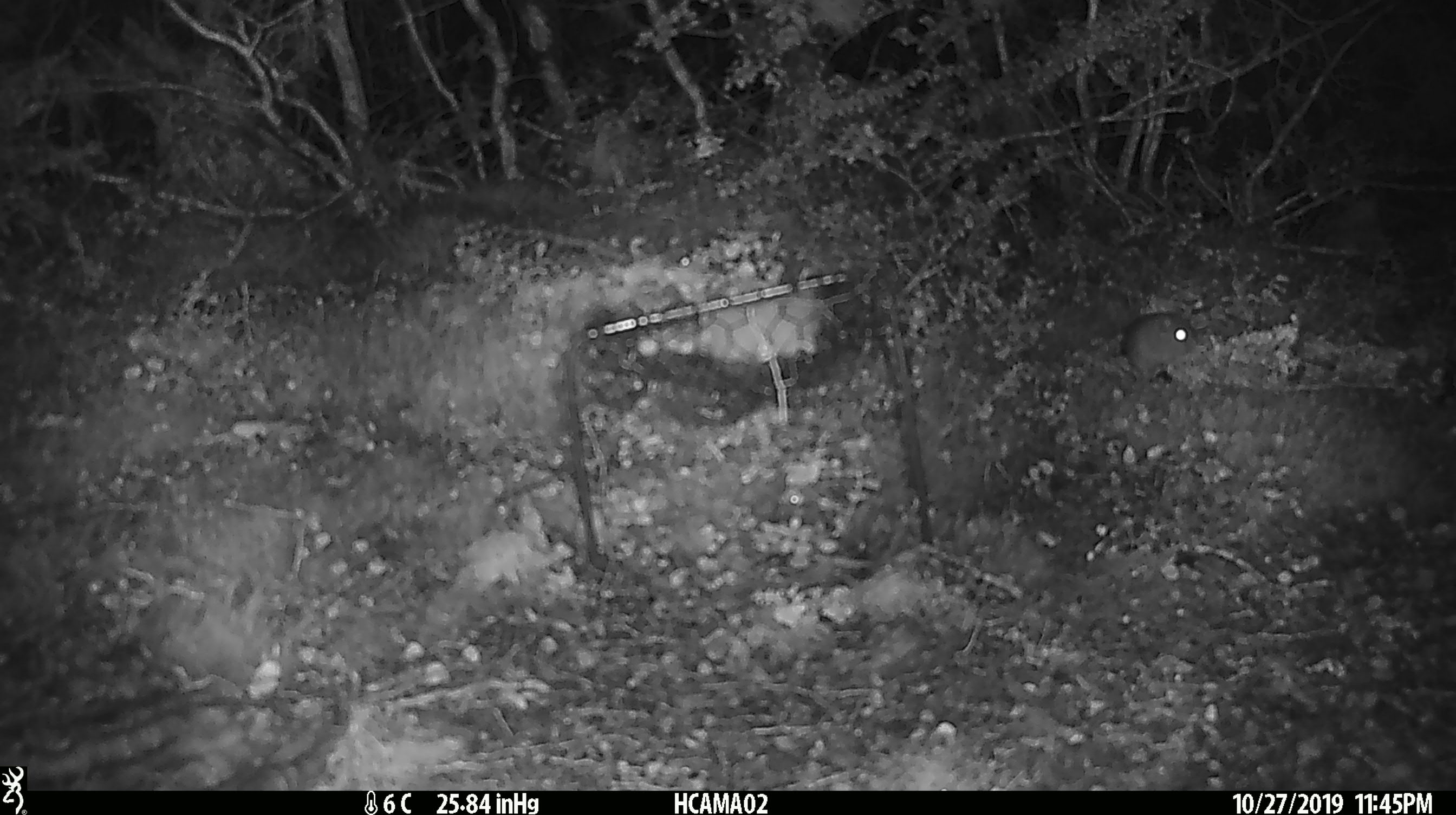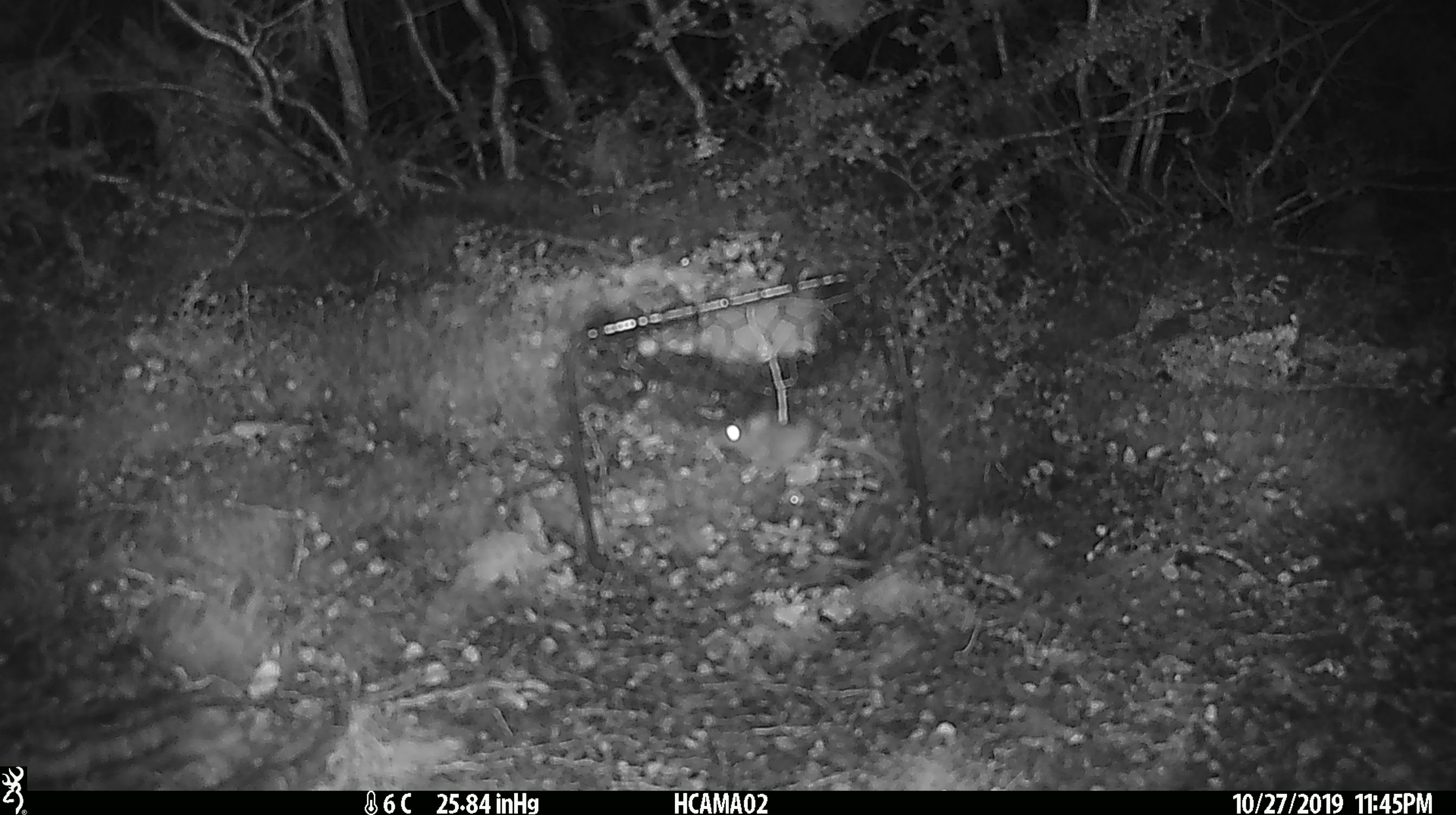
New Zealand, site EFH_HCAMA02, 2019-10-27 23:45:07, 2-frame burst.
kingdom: Animalia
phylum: Chordata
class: Mammalia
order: Rodentia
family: Muridae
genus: Mus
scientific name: Mus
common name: mouse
Mouse (Mus).